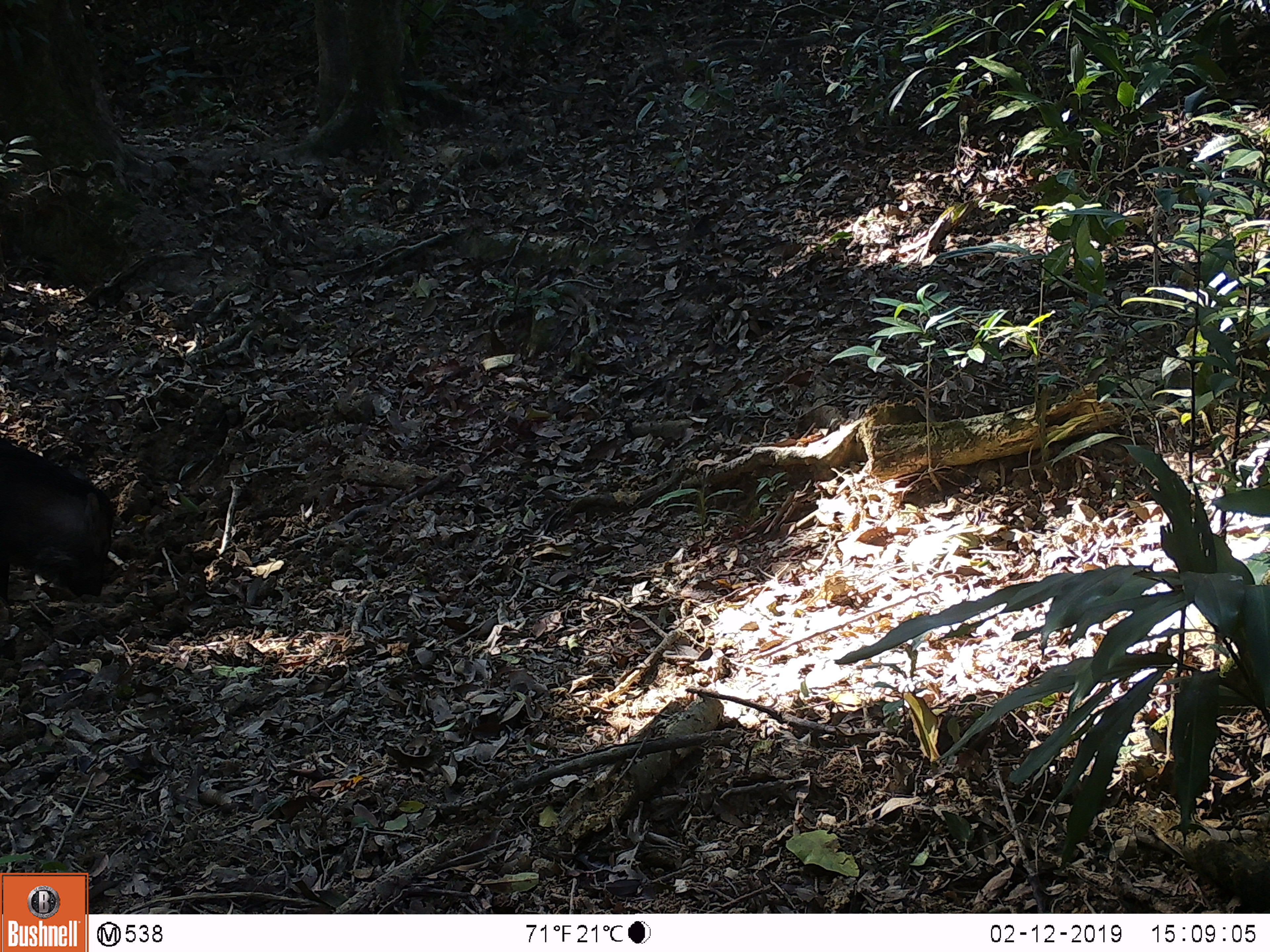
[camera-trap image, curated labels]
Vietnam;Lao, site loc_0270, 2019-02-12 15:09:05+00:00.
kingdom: Animalia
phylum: Chordata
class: Mammalia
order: Artiodactyla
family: Suidae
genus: Sus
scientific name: Sus scrofa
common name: eurasian wild pig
Eurasian wild pig (Sus scrofa). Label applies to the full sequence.